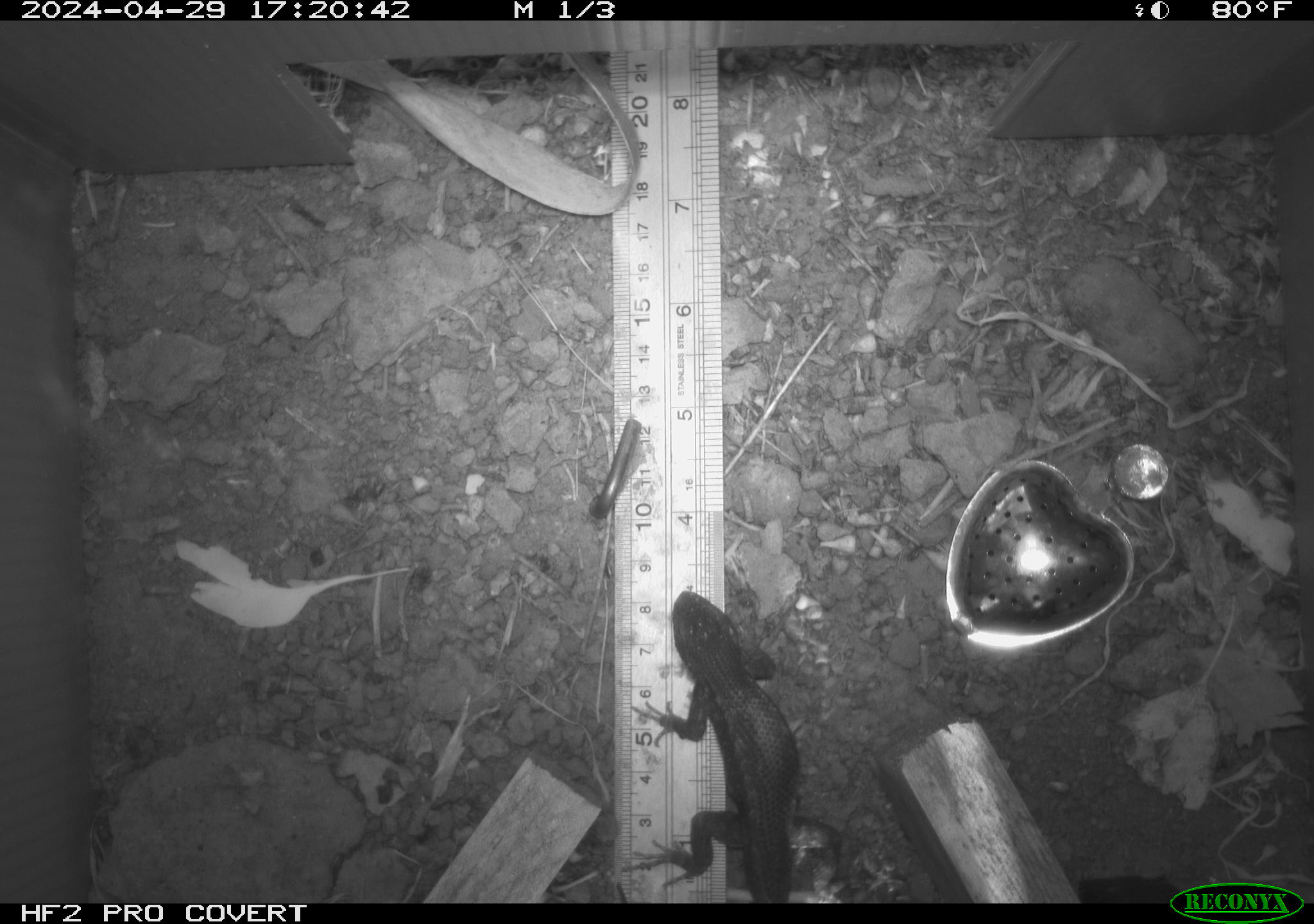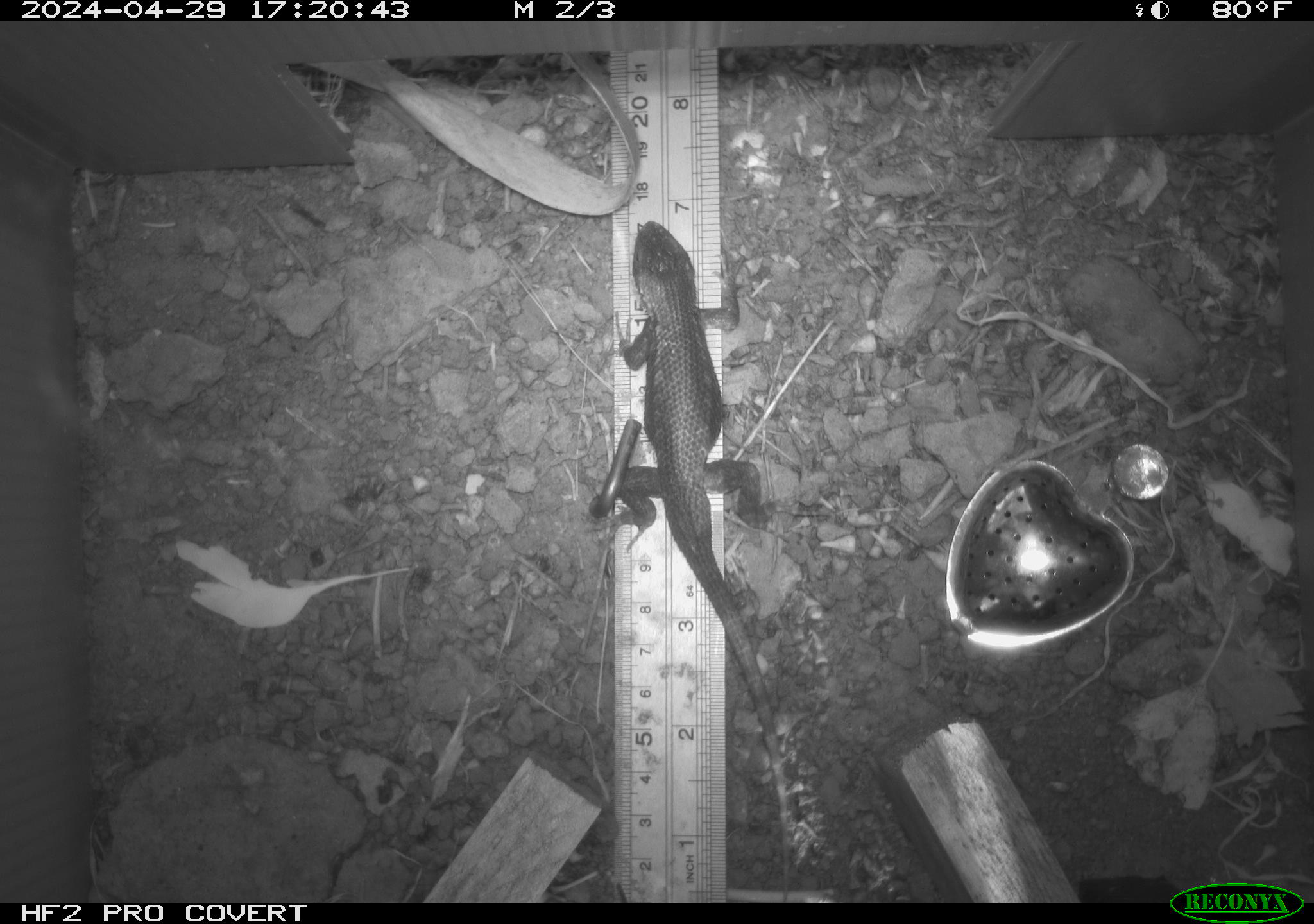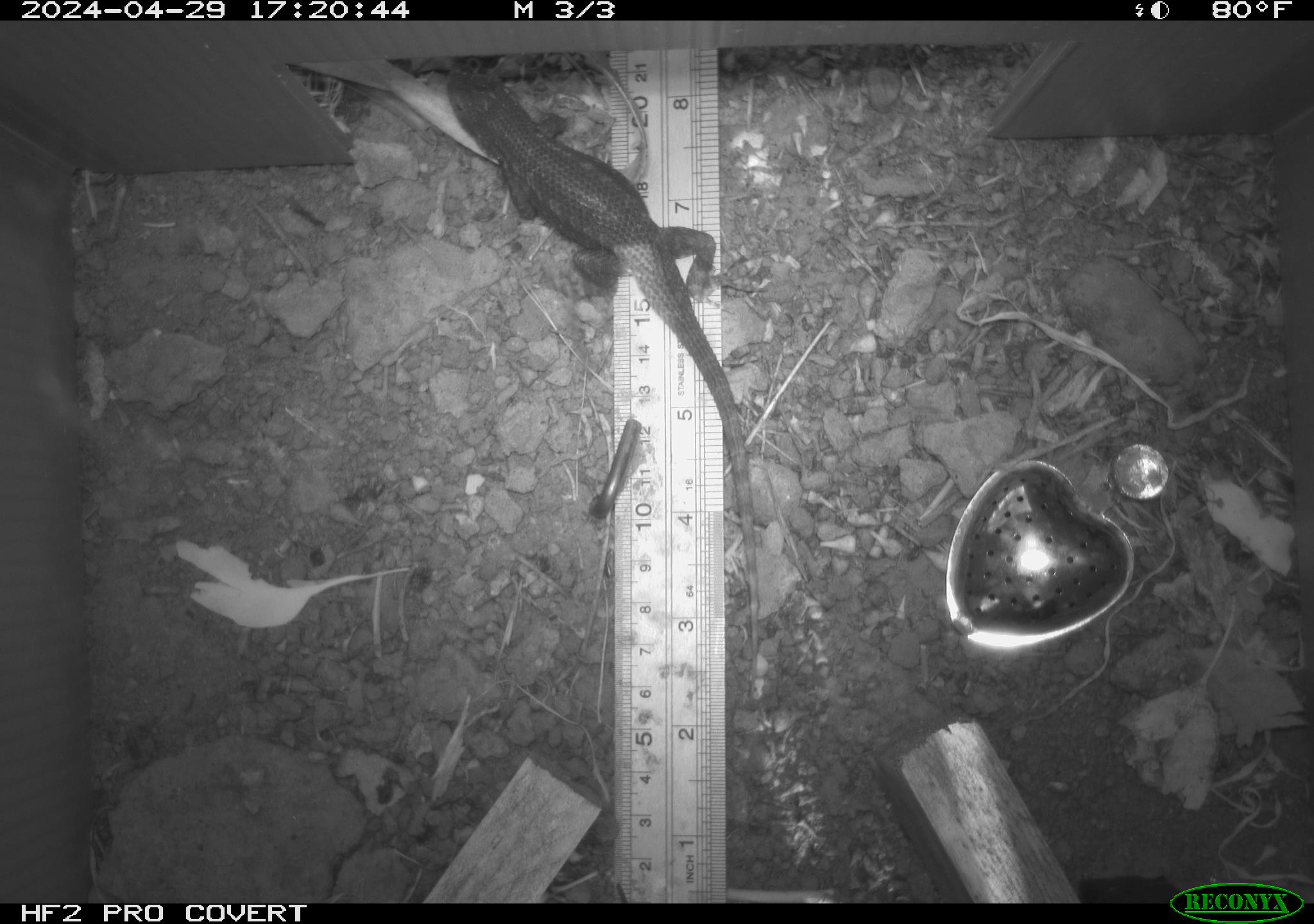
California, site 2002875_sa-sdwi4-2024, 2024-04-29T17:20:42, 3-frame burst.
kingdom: Animalia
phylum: Chordata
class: Reptilia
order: Squamata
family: Phrynosomatidae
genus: Sceloporus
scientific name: Sceloporus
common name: spiny lizards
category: sceloporus species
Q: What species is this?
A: Sceloporus species (spiny lizards) (Sceloporus).